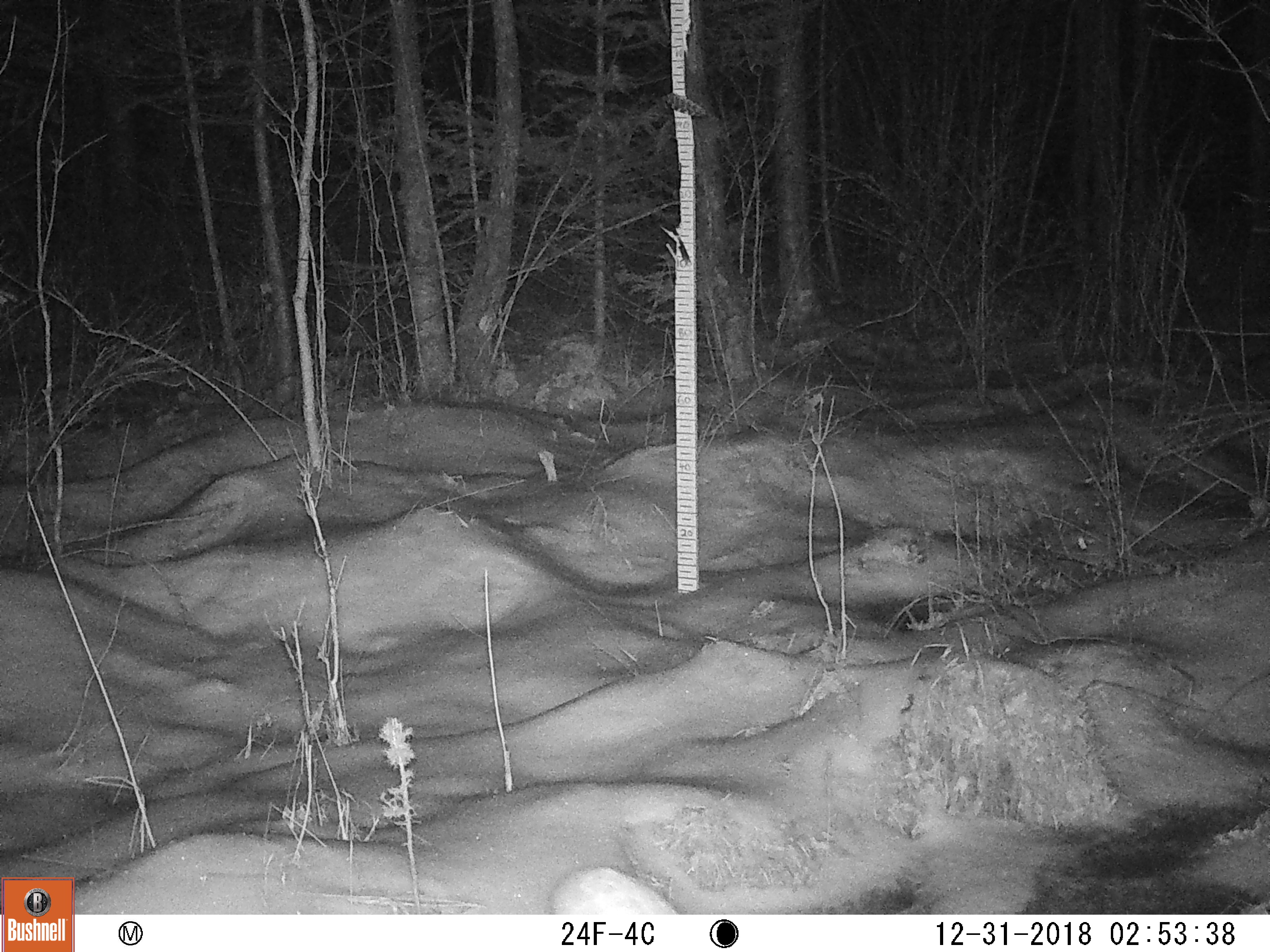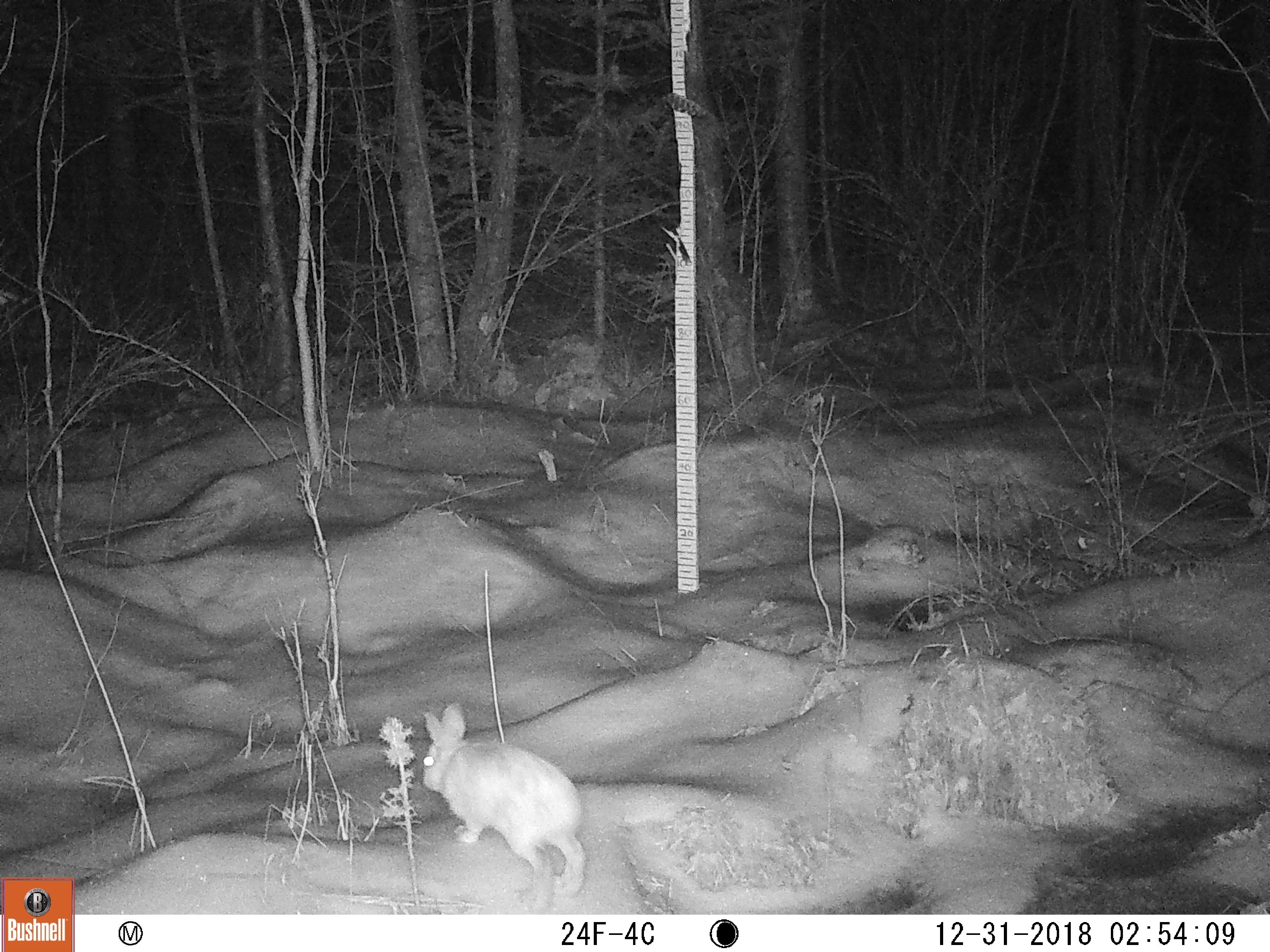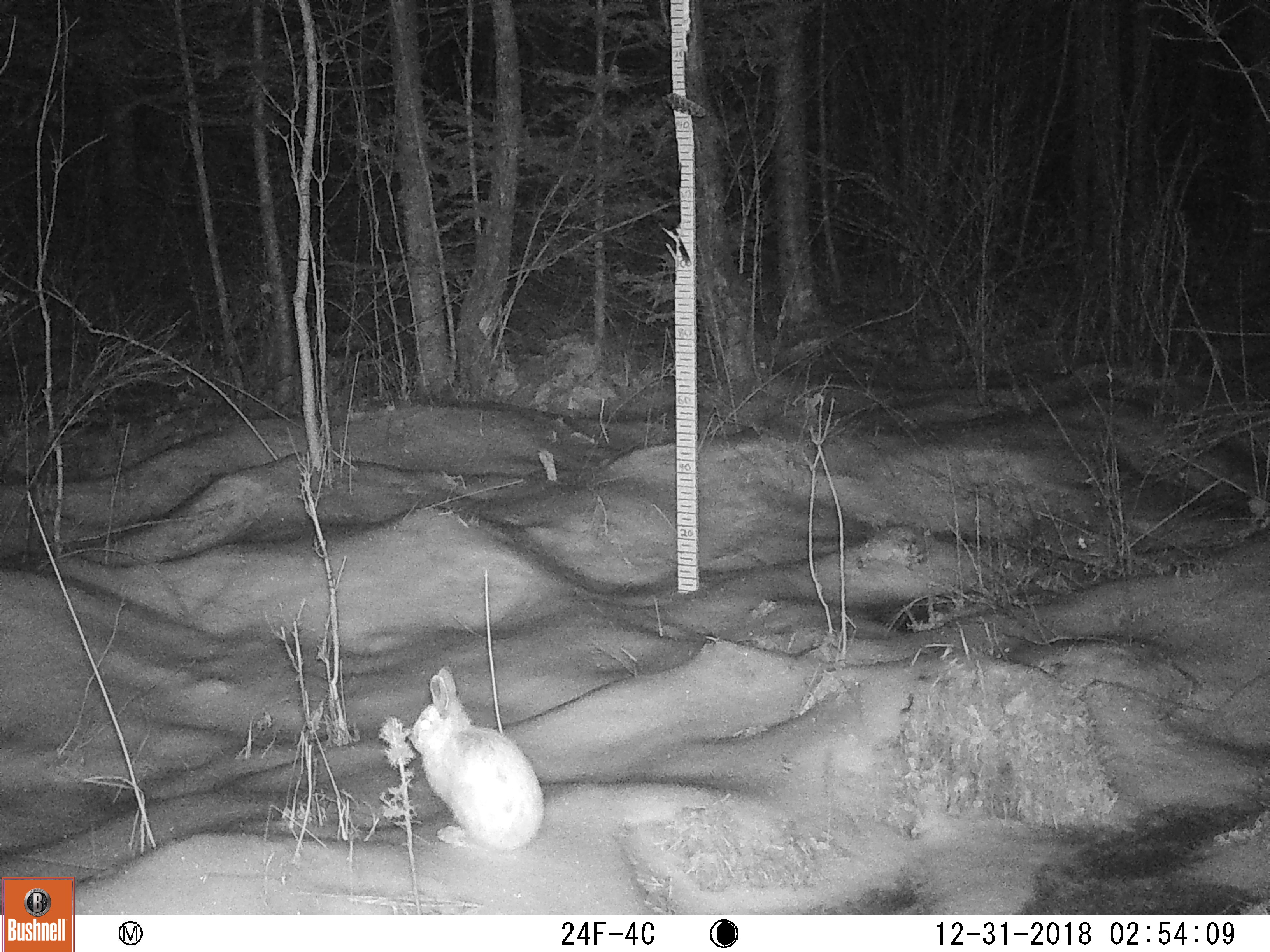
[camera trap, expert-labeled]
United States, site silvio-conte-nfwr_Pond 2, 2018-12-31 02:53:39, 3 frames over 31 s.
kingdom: Animalia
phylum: Chordata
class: Mammalia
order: Lagomorpha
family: Leporidae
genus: Lepus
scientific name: Lepus americanus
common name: snowshoe hare